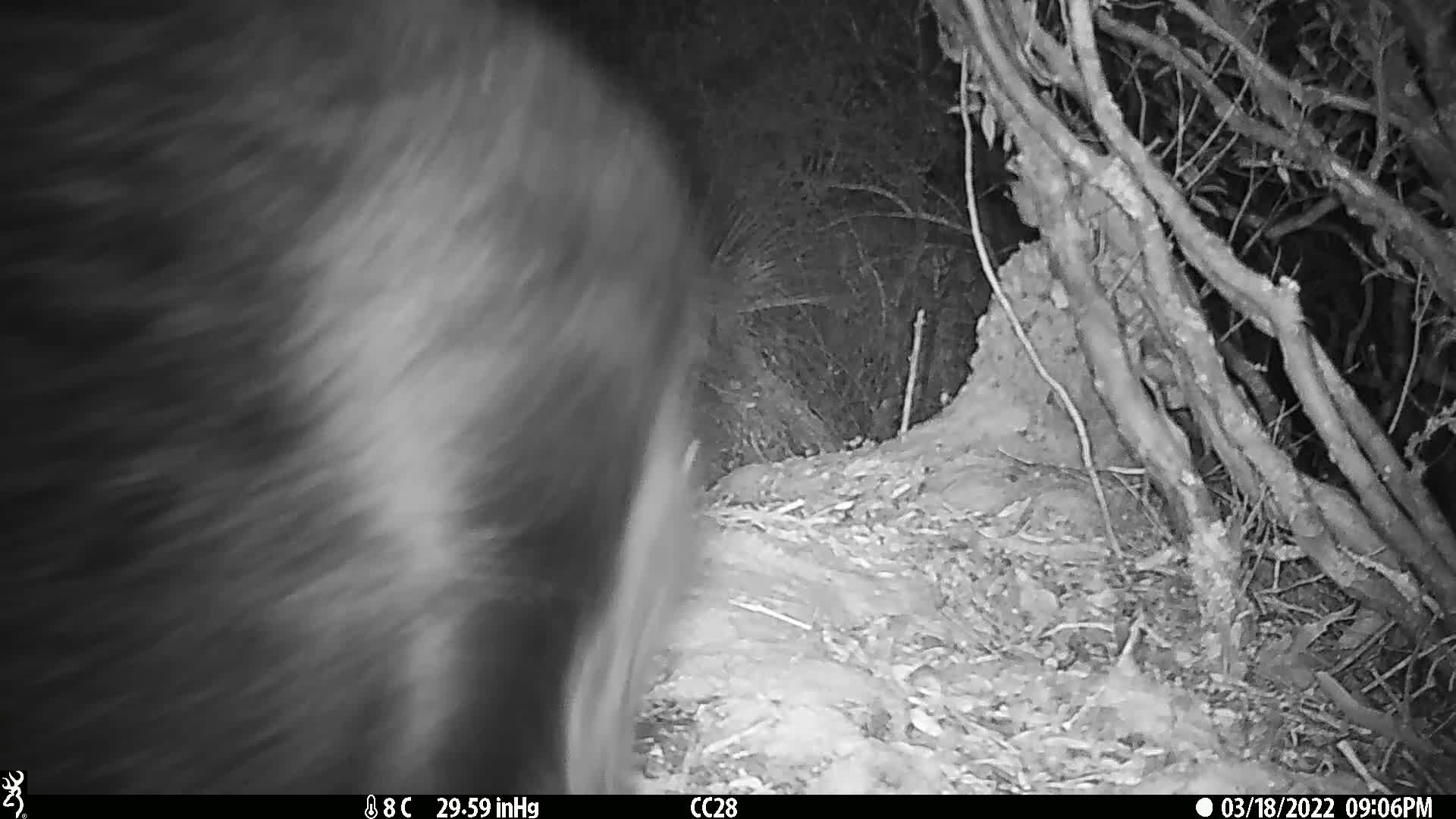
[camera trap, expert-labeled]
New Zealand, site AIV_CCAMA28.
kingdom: Animalia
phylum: Chordata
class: Mammalia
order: Artiodactyla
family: Suidae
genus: Sus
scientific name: Sus scrofa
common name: pig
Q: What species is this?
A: Pig (Sus scrofa).